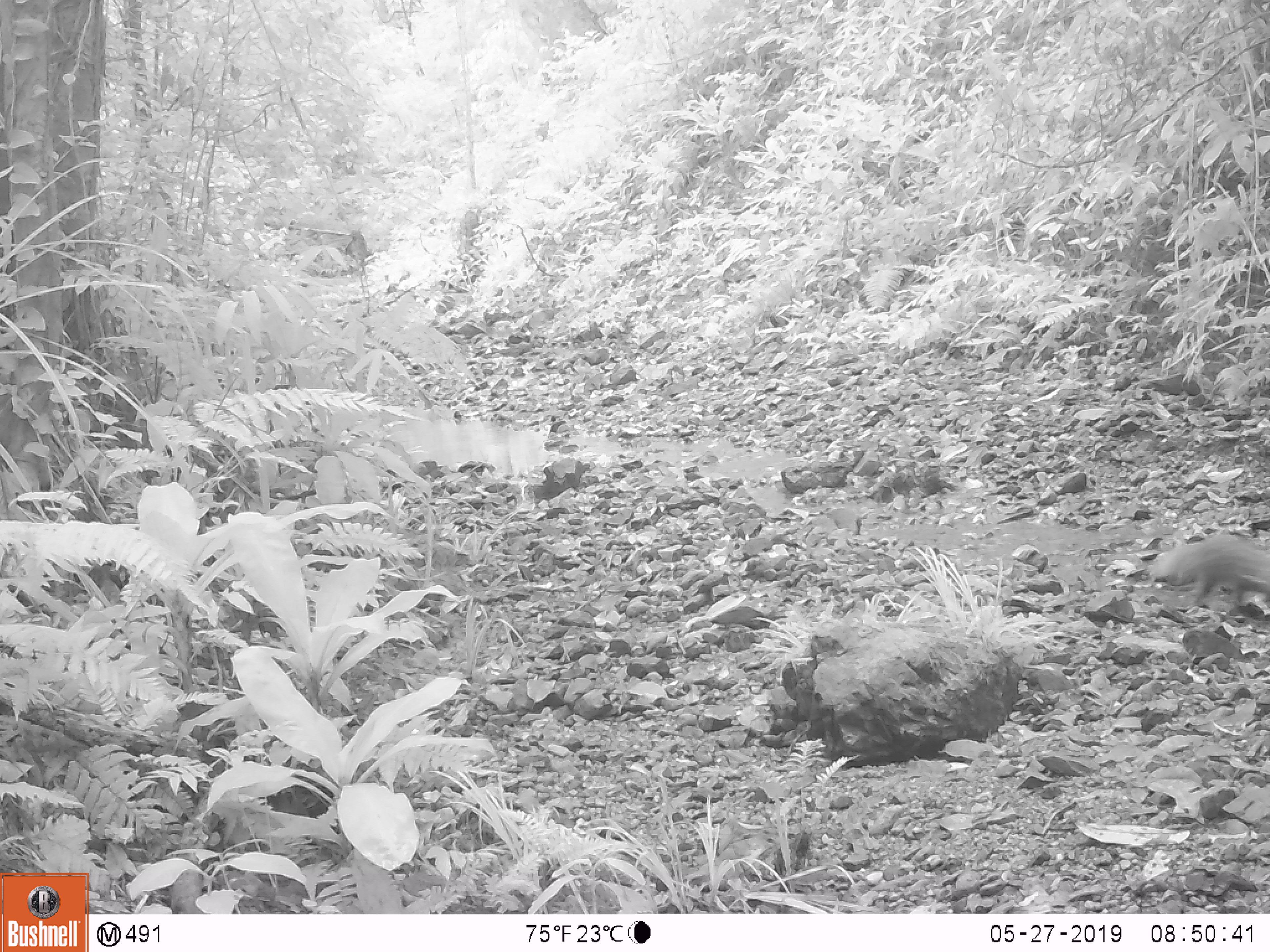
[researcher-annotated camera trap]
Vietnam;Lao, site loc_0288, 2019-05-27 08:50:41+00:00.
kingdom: Animalia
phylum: Chordata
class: Mammalia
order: Carnivora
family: Herpestidae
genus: Urva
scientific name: Urva urva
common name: crab-eating mongoose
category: crab eating mongoose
Crab eating mongoose (crab-eating mongoose) (Urva urva). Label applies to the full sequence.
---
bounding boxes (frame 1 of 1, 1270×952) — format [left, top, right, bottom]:
crab eating mongoose: [1151, 534, 1270, 607]